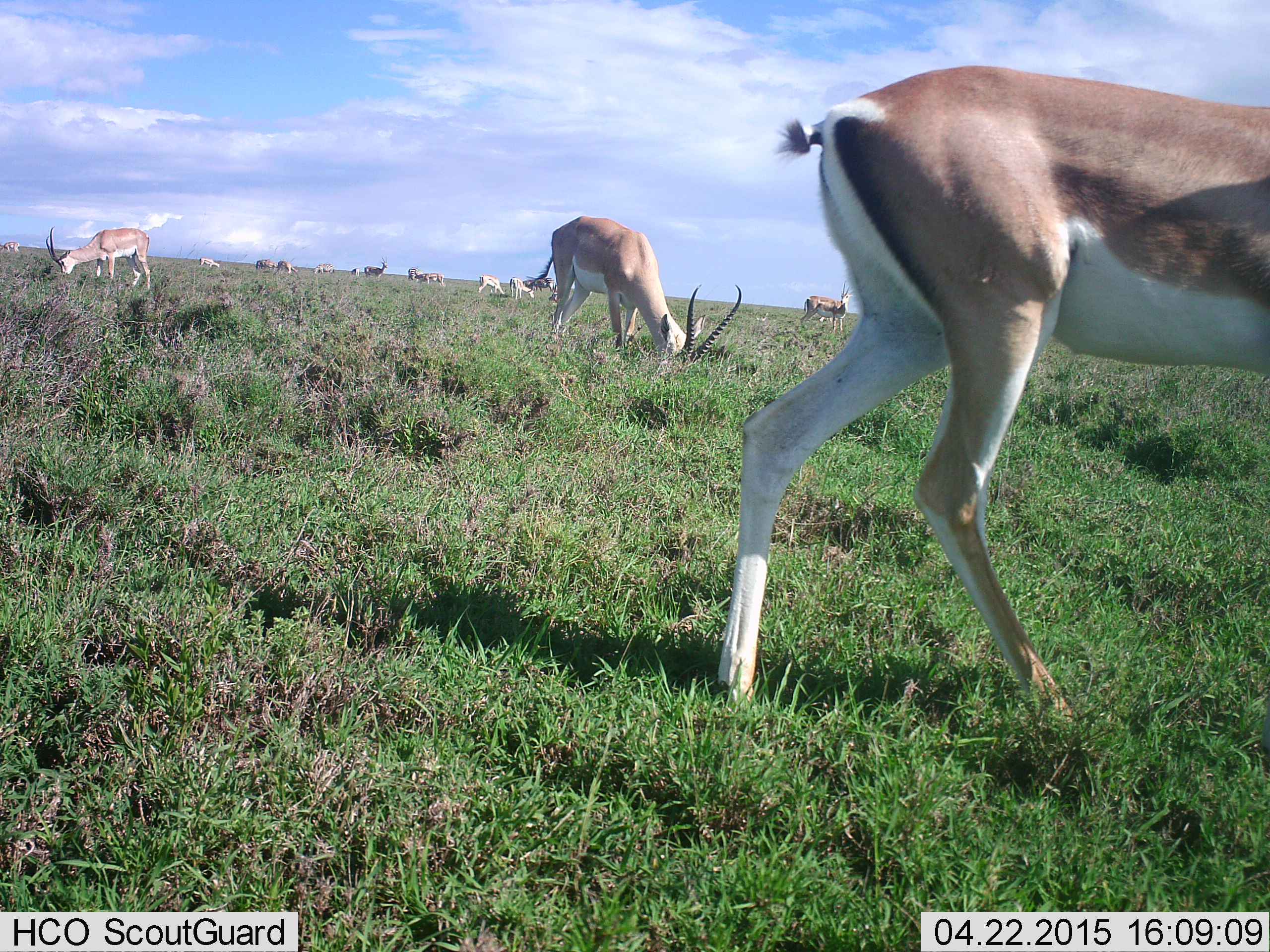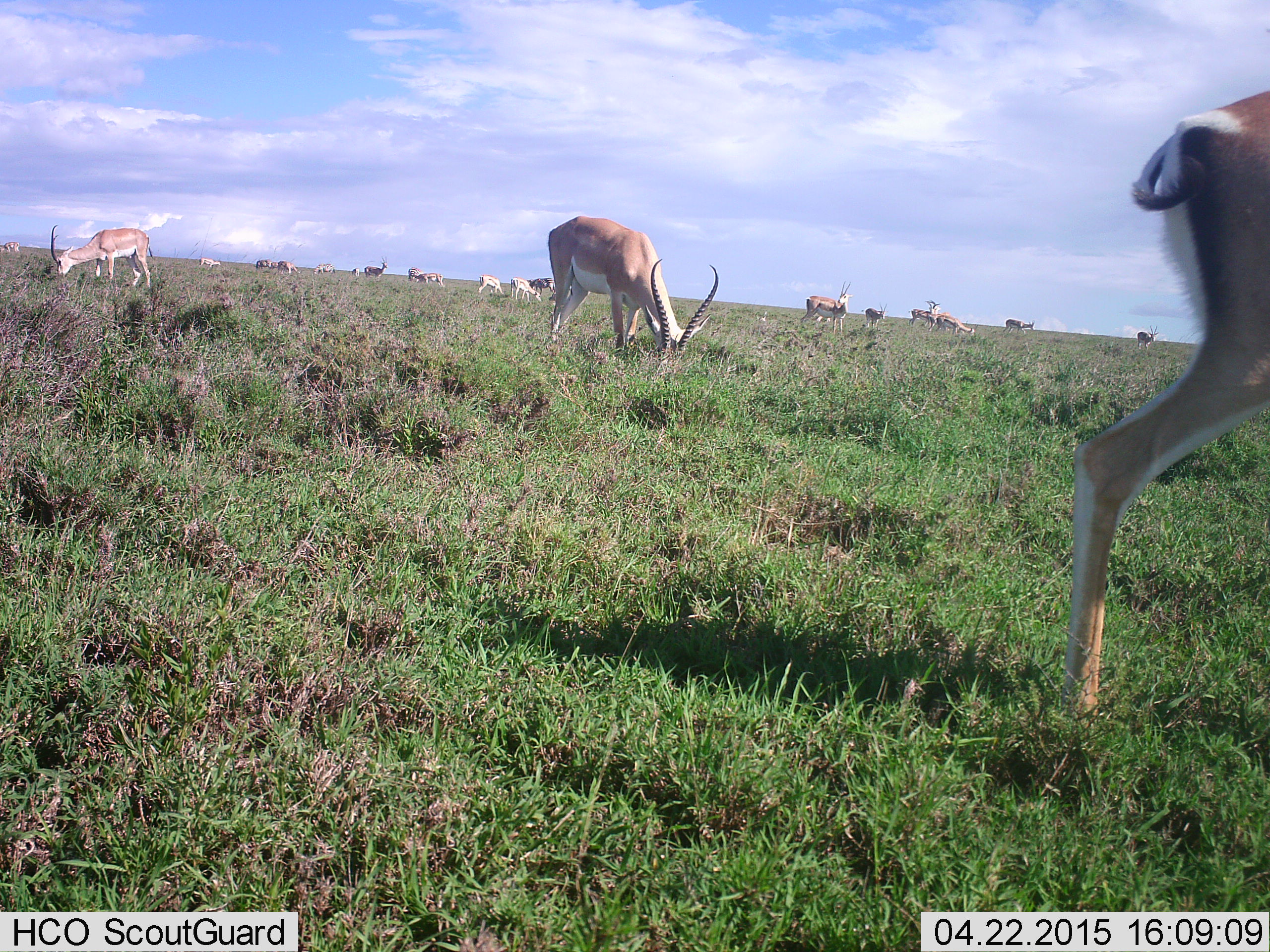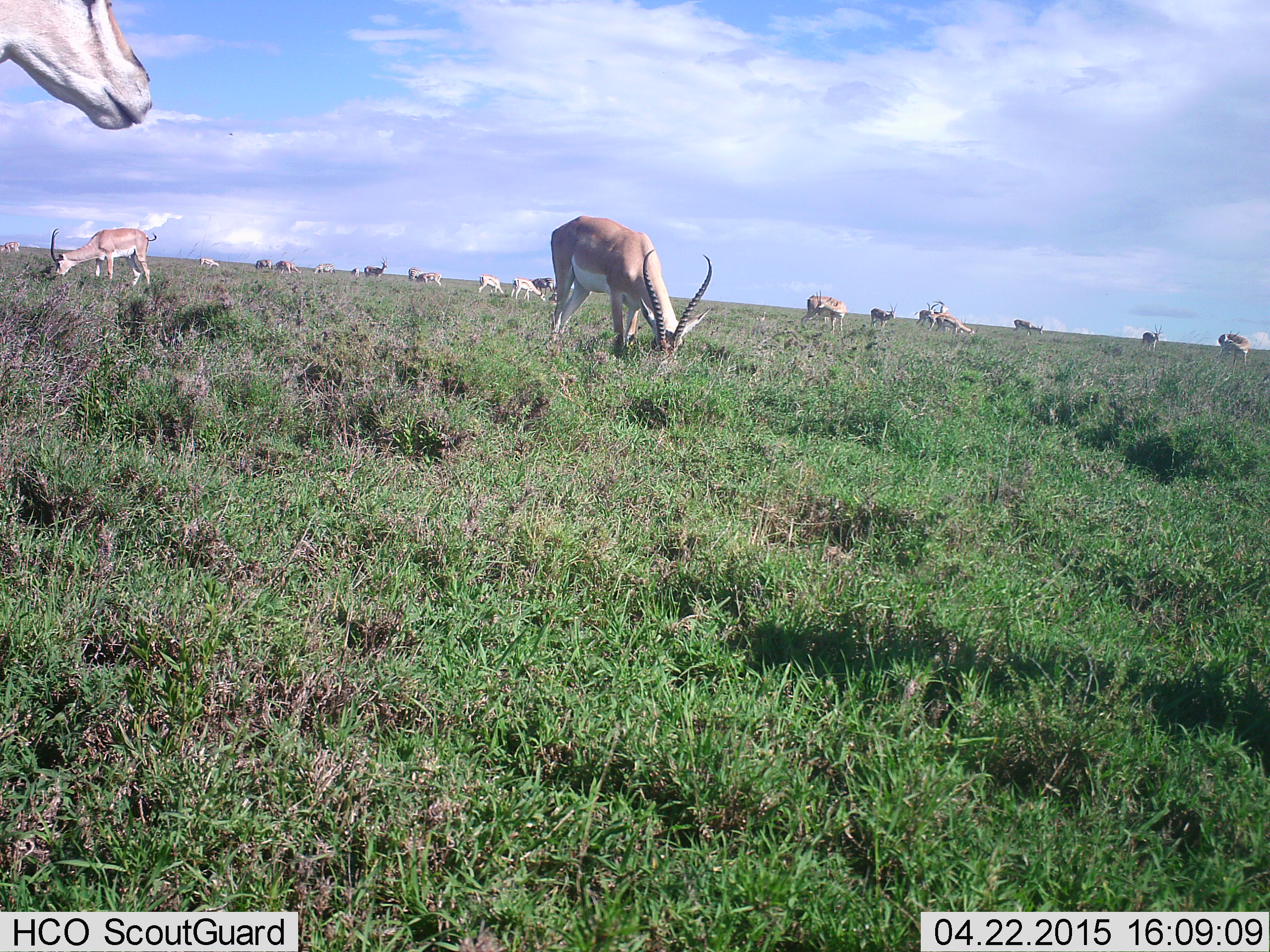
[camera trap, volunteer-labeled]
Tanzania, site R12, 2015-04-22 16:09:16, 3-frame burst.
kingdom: Animalia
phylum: Chordata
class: Mammalia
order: Artiodactyla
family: Bovidae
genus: Nanger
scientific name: Nanger granti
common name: grant's gazelle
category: gazellegrants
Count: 11-50.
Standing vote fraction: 50%.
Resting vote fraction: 0%.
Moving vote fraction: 60%.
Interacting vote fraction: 0%.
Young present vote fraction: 0%.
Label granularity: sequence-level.